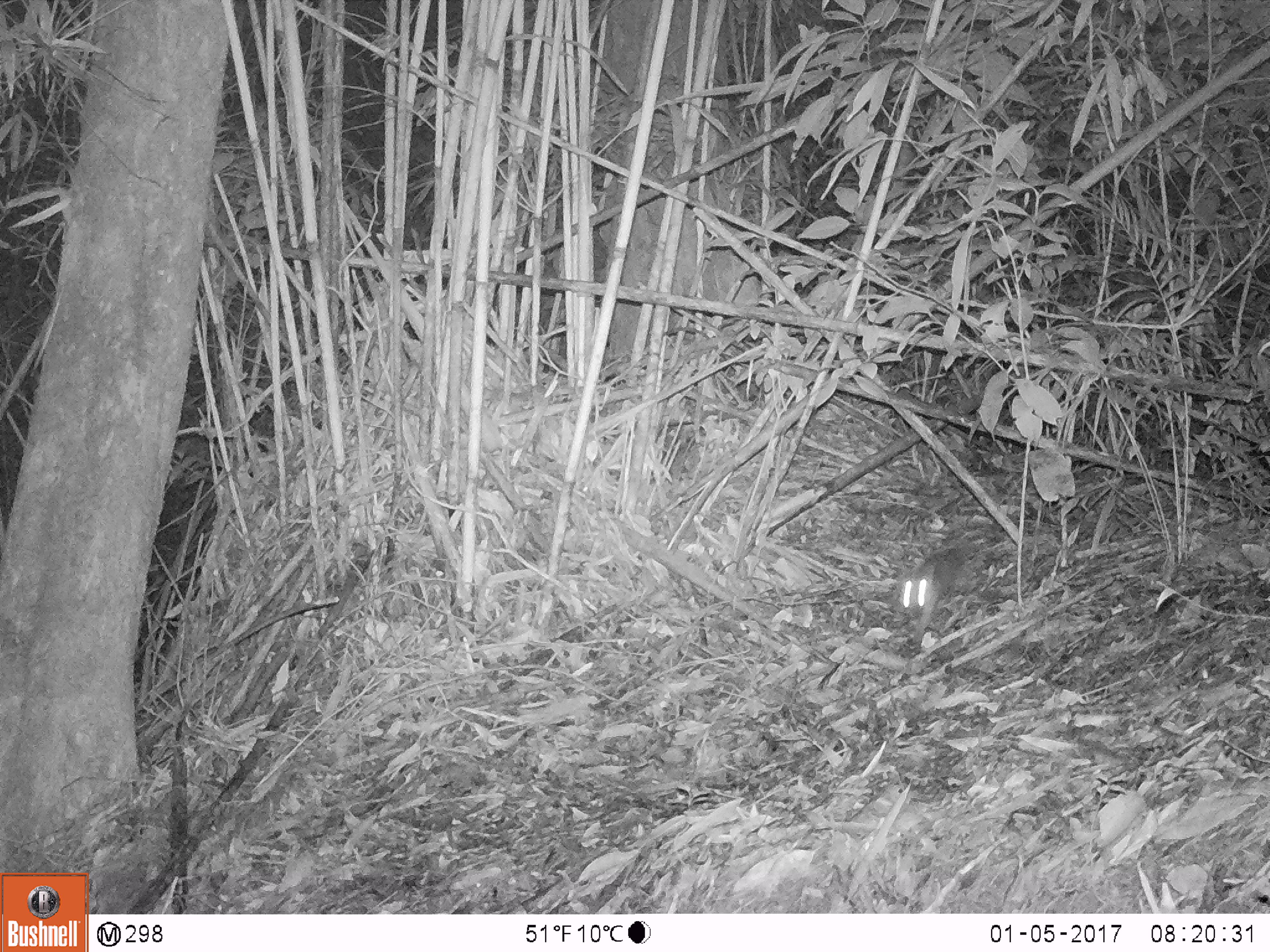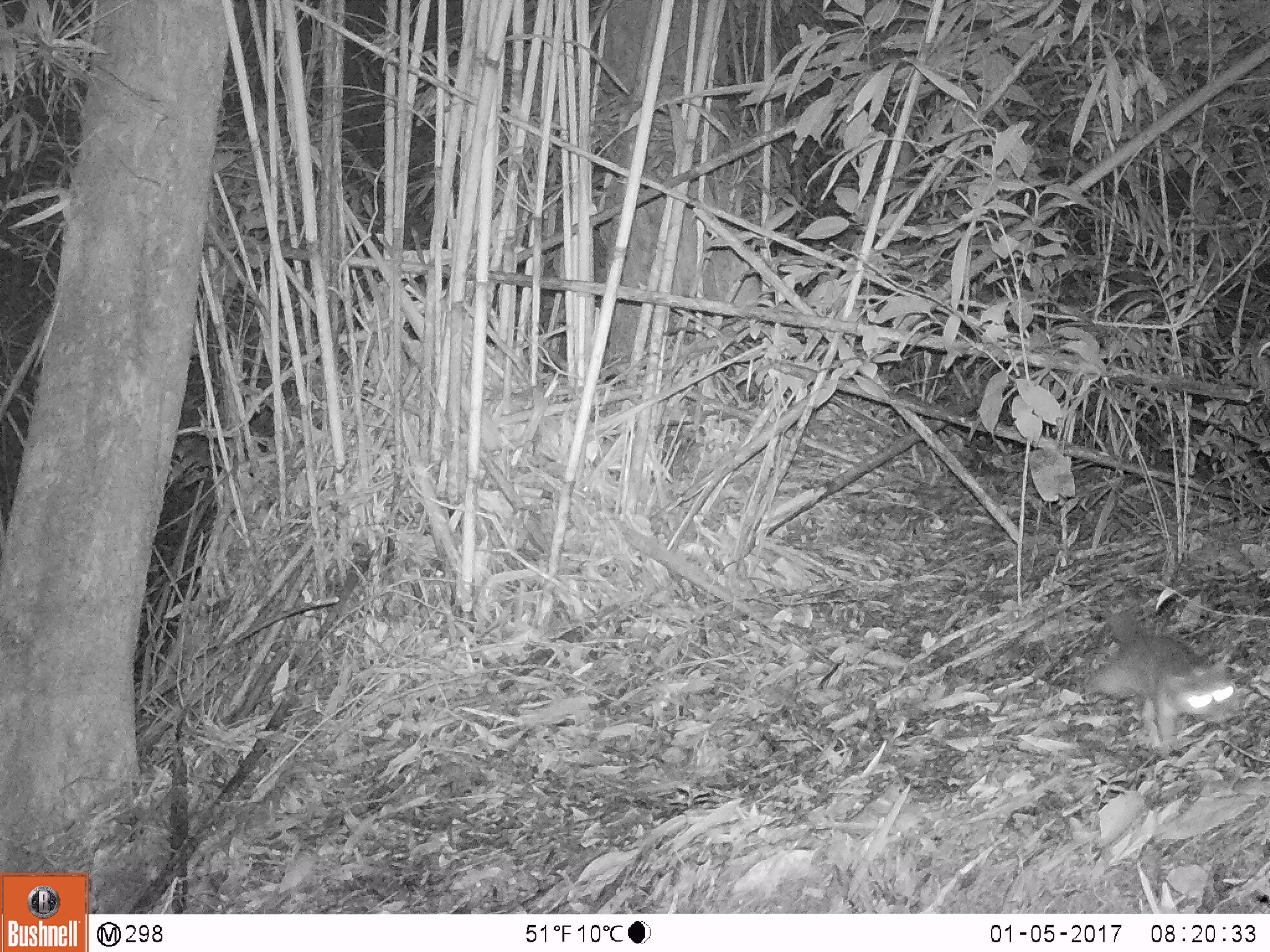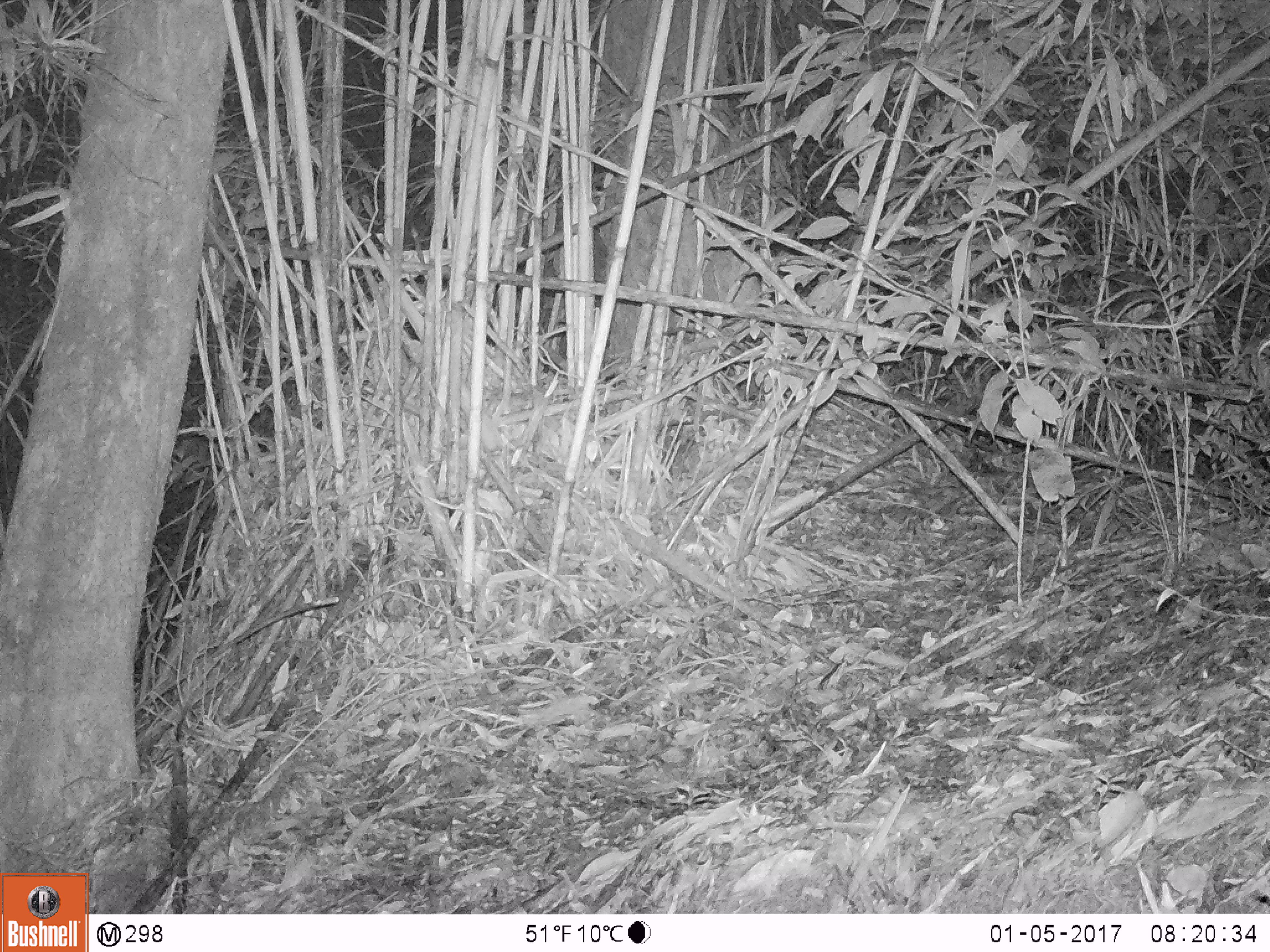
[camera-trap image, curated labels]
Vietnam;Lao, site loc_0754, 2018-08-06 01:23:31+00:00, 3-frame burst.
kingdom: Animalia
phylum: Chordata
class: Mammalia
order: Carnivora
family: Mustelidae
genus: Melogale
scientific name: Melogale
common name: ferret badger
Ferret badger (Melogale). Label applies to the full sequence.